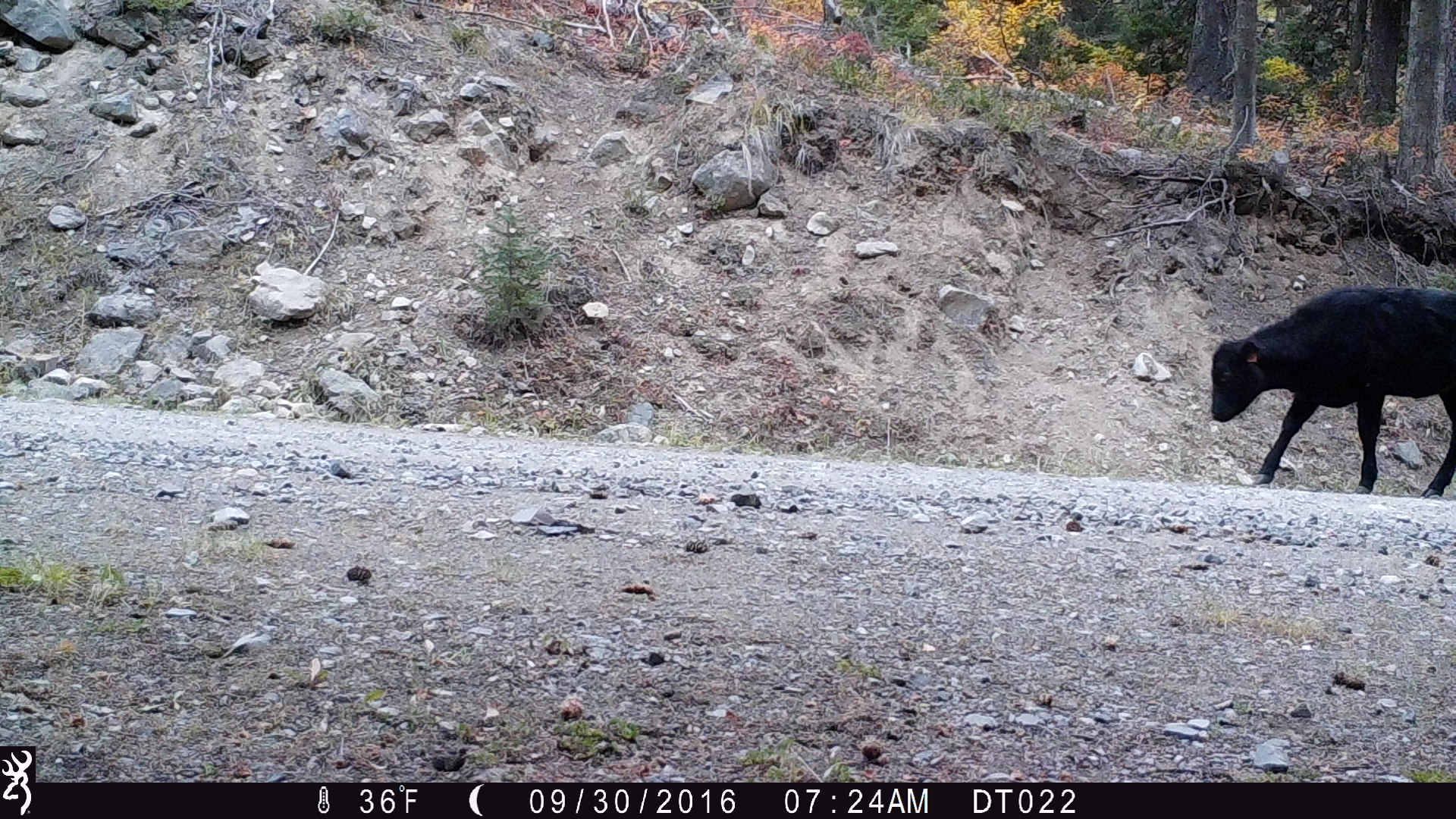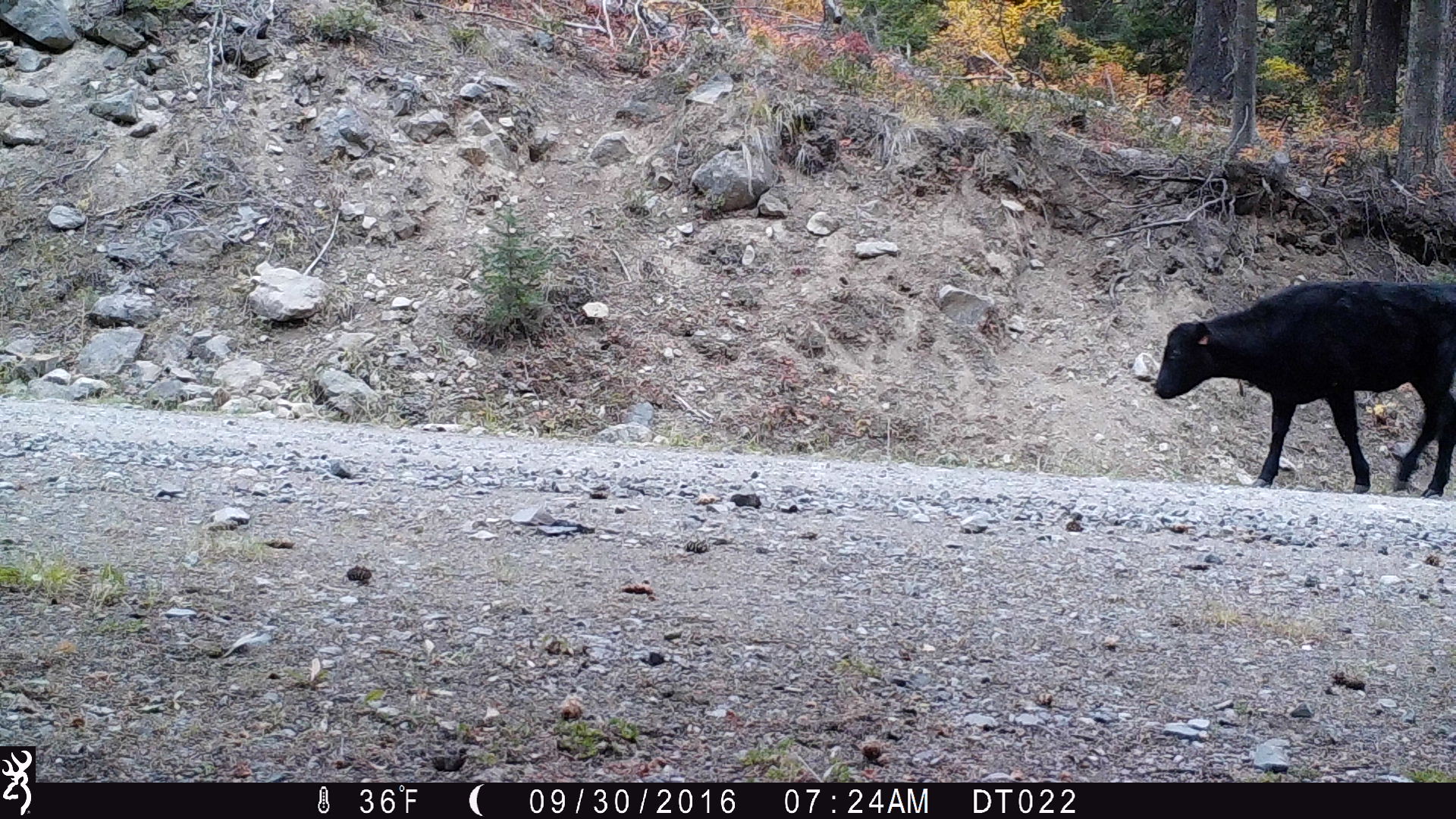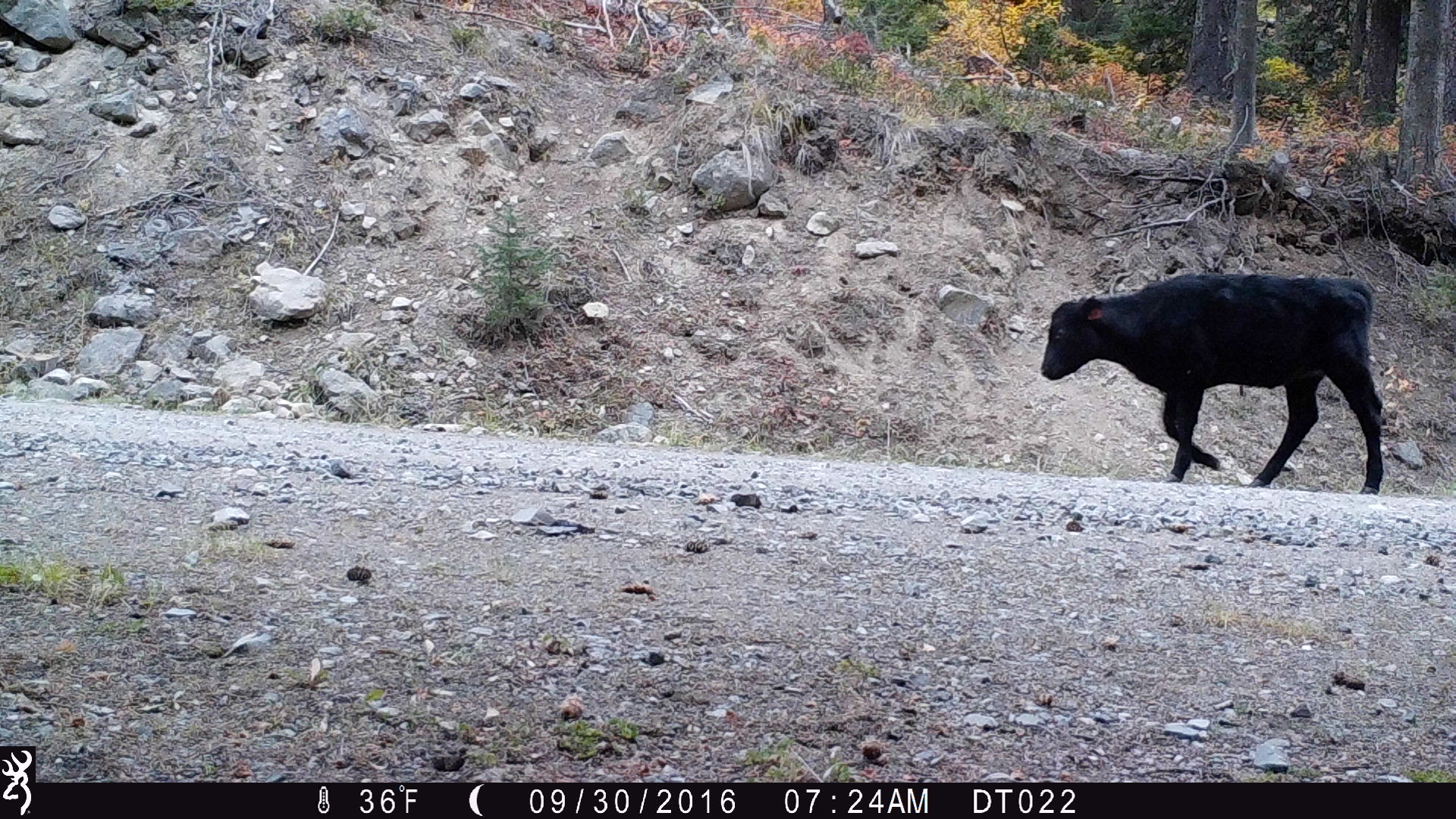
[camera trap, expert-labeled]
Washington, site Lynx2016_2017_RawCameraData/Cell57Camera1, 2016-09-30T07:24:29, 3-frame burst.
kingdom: Animalia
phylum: Chordata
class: Mammalia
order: Artiodactyla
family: Bovidae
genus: Bos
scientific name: Bos taurus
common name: domestic cattle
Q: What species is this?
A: Domestic cattle (Bos taurus).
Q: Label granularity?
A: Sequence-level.